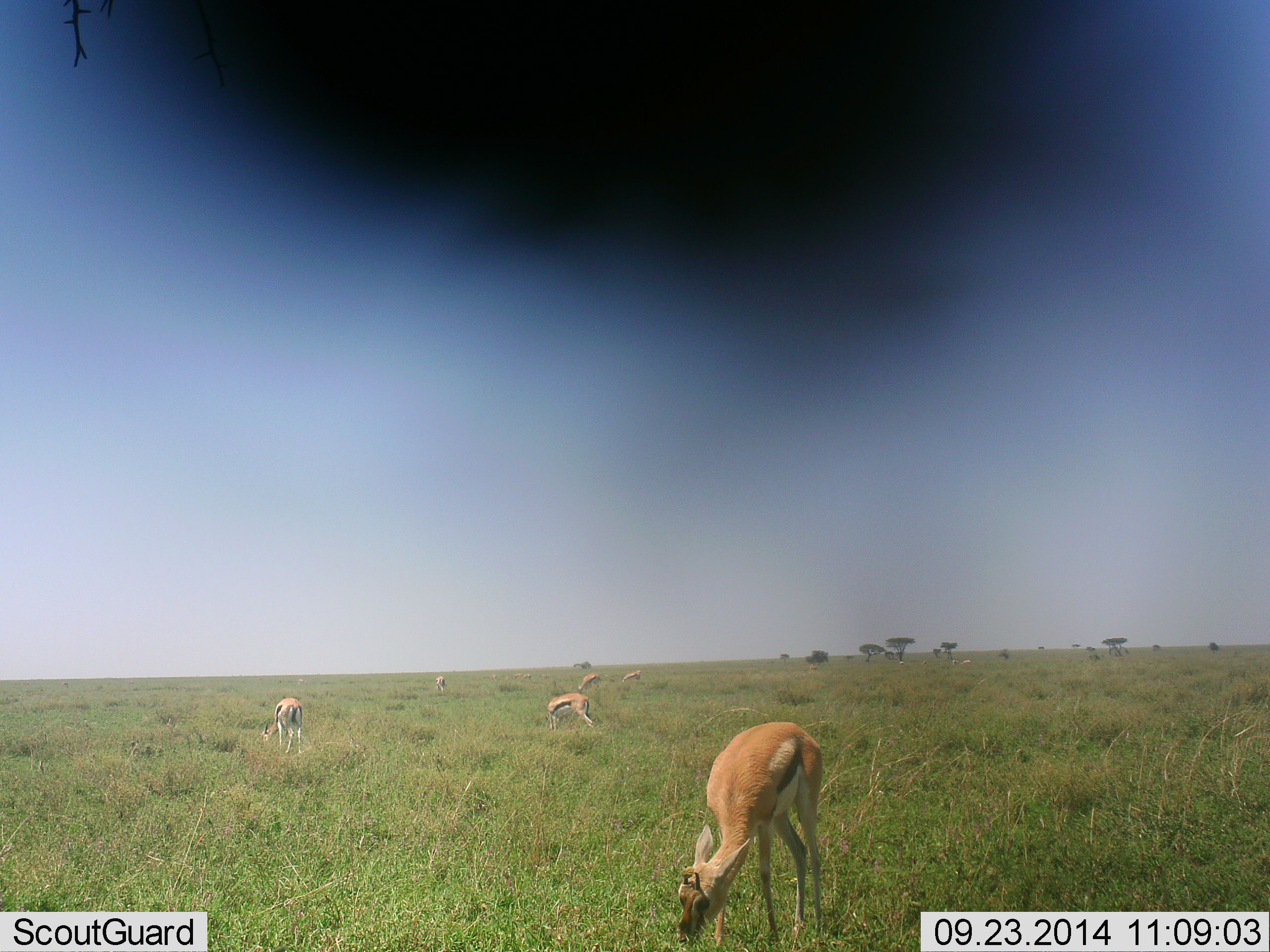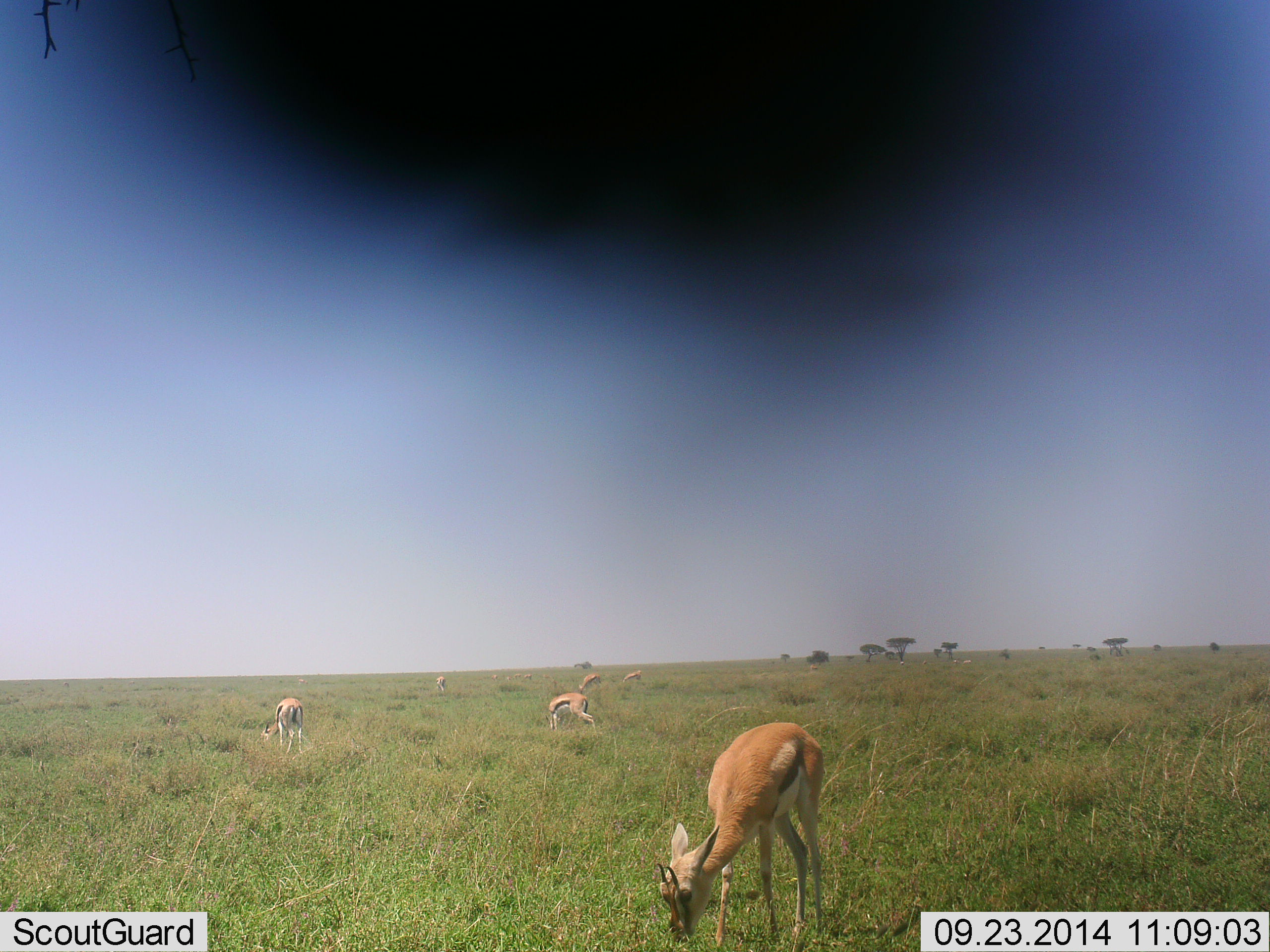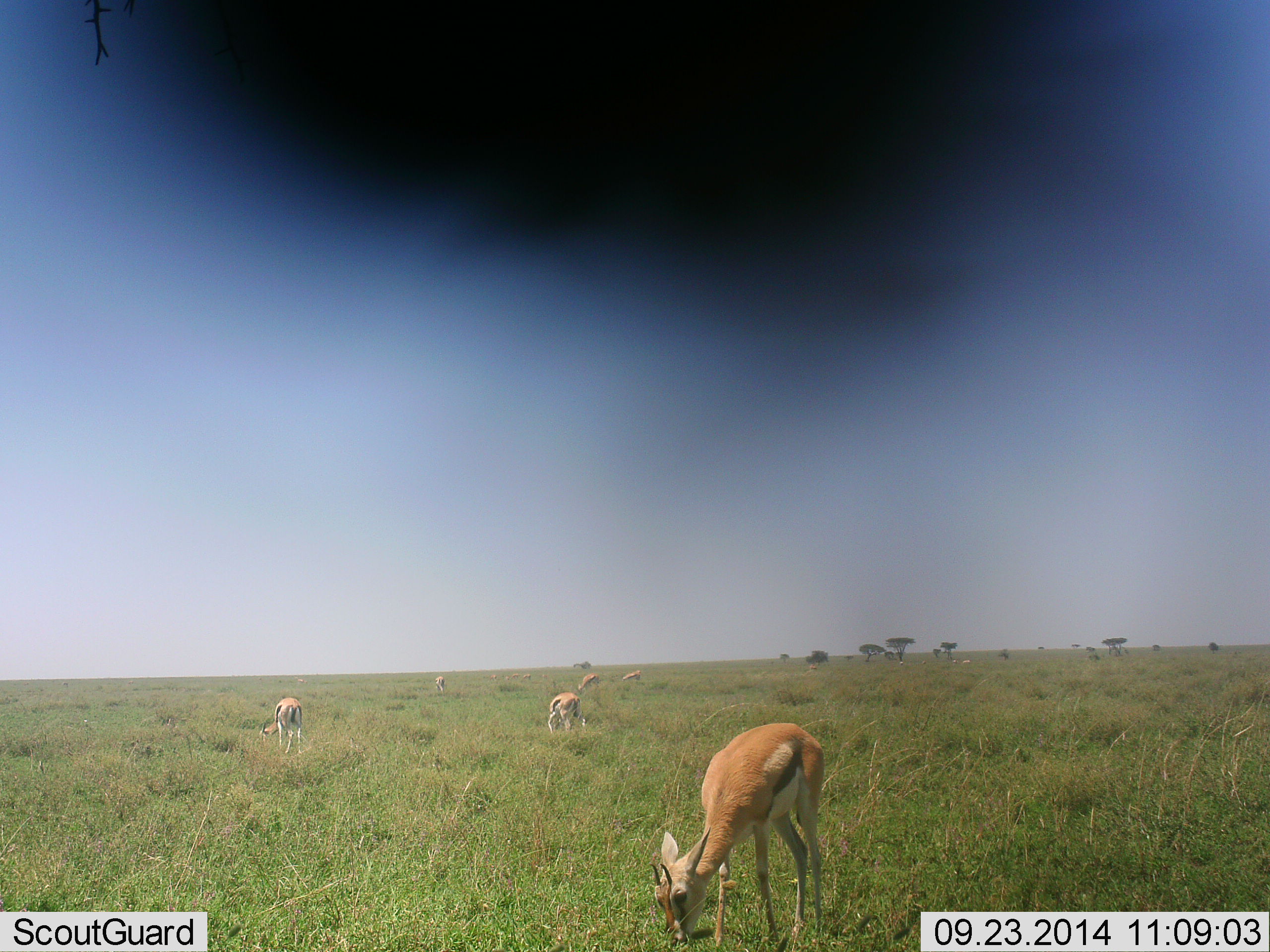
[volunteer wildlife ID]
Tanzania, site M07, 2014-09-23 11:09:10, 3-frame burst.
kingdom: Animalia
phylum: Chordata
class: Mammalia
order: Artiodactyla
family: Bovidae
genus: Eudorcas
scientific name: Eudorcas thomsonii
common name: thomson's gazelle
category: gazellethomsons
Gazellethomsons (thomson's gazelle) (Eudorcas thomsonii), count 6. Behavior (volunteer vote fractions): standing 40%, resting 0%, moving 0%, interacting 0%. Young present (vote fraction): 0%. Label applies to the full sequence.